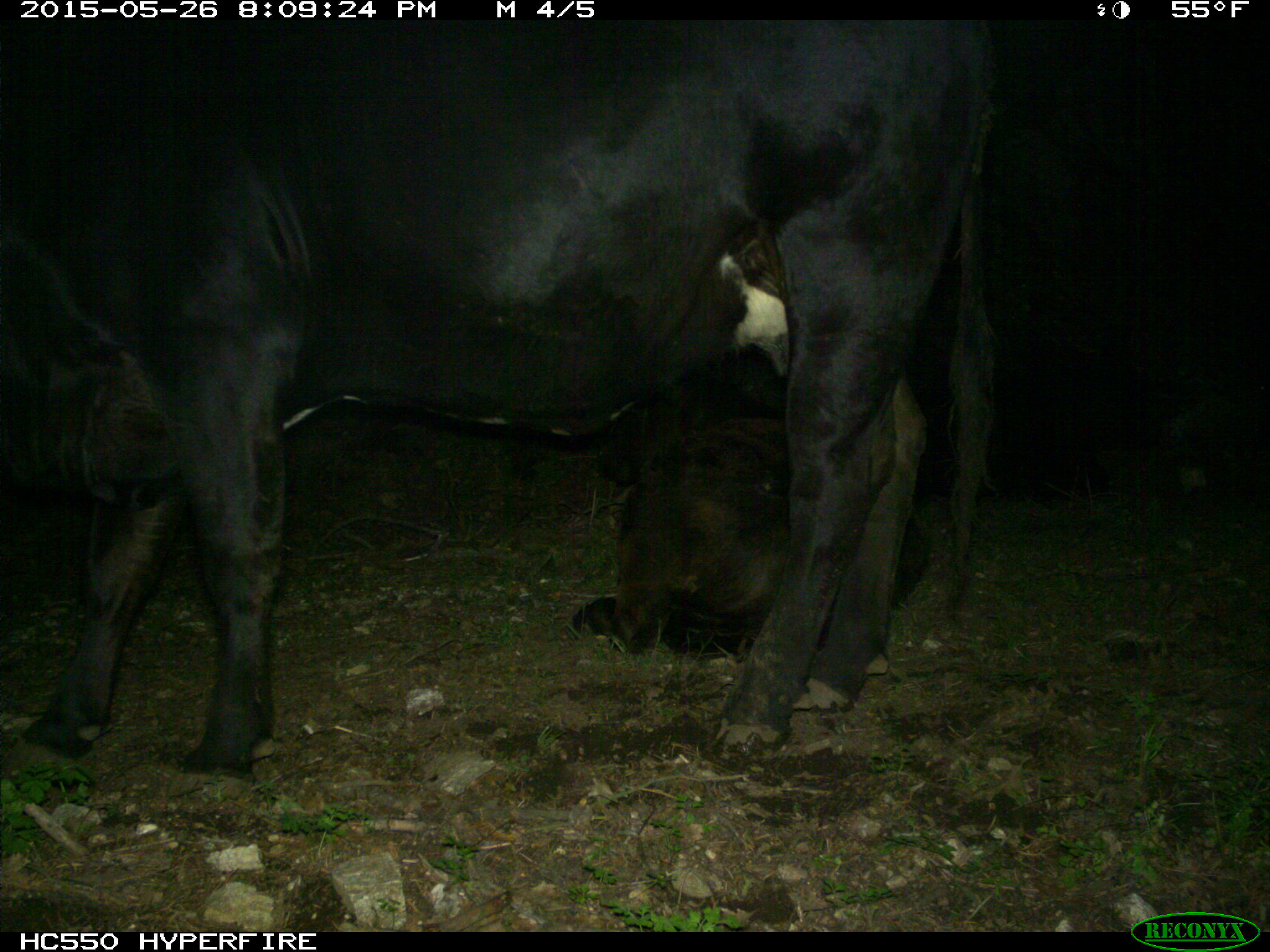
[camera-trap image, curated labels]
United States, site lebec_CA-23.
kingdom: Animalia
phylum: Chordata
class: Mammalia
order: Artiodactyla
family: Bovidae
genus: Bos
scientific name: Bos taurus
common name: domestic cow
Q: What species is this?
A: Bos taurus (domestic cow).